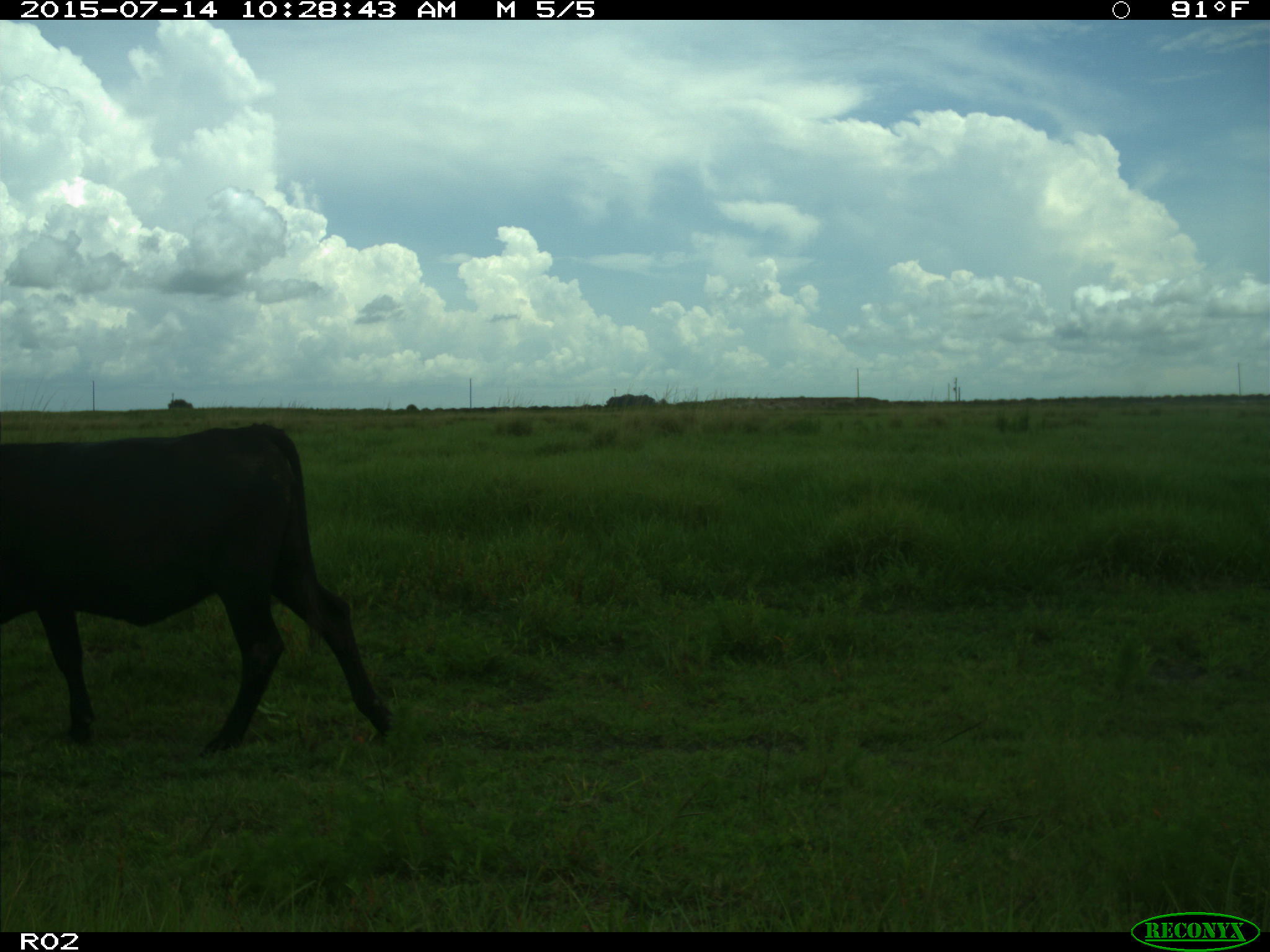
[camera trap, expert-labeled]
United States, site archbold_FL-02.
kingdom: Animalia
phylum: Chordata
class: Mammalia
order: Artiodactyla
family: Bovidae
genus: Bos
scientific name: Bos taurus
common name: domestic cow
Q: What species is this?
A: Bos taurus (domestic cow).